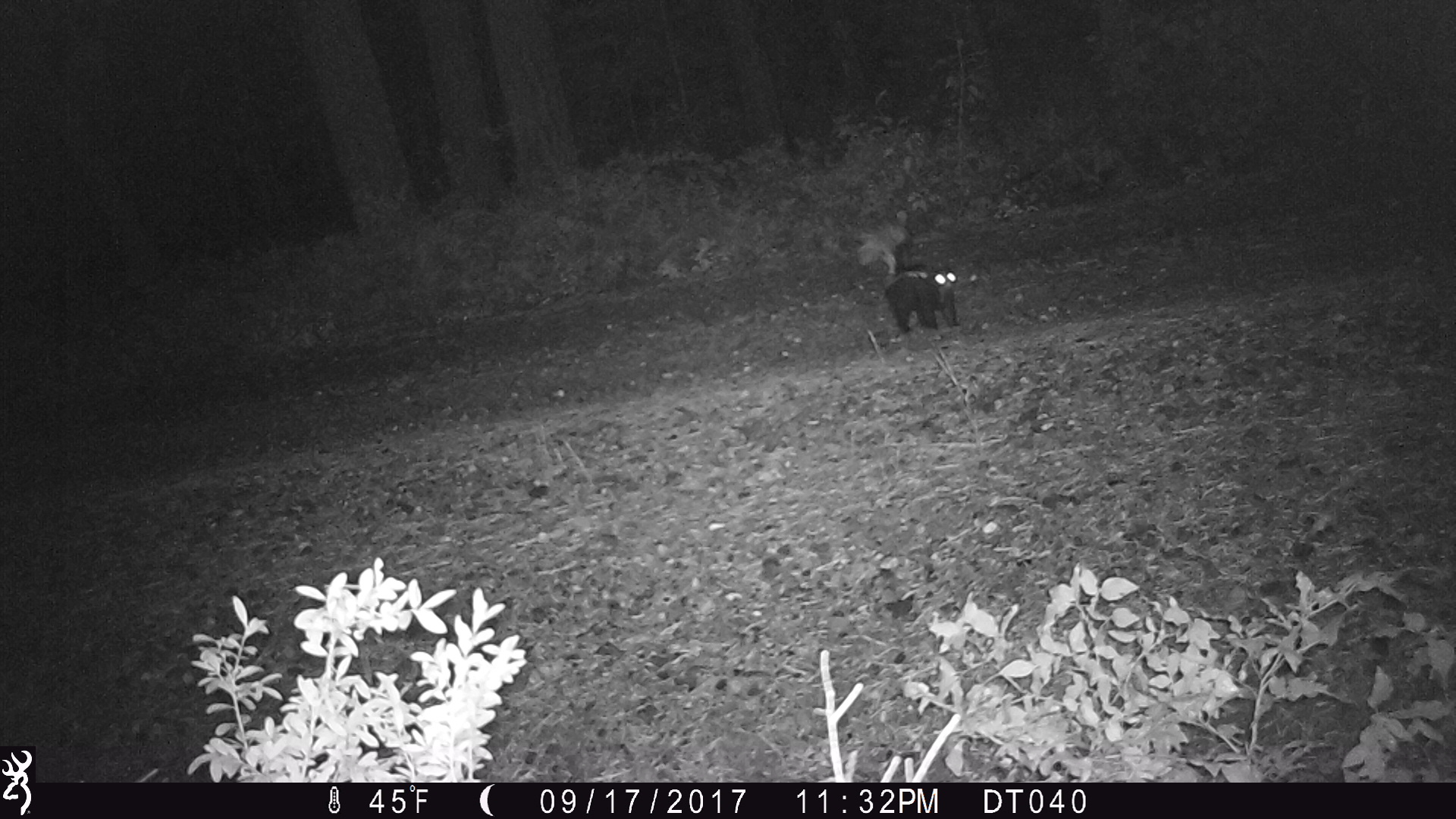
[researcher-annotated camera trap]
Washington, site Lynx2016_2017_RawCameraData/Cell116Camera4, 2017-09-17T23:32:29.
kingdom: Animalia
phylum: Chordata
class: Mammalia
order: Carnivora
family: Mephitidae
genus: Mephitis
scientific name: Mephitis mephitis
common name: striped skunk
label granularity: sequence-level